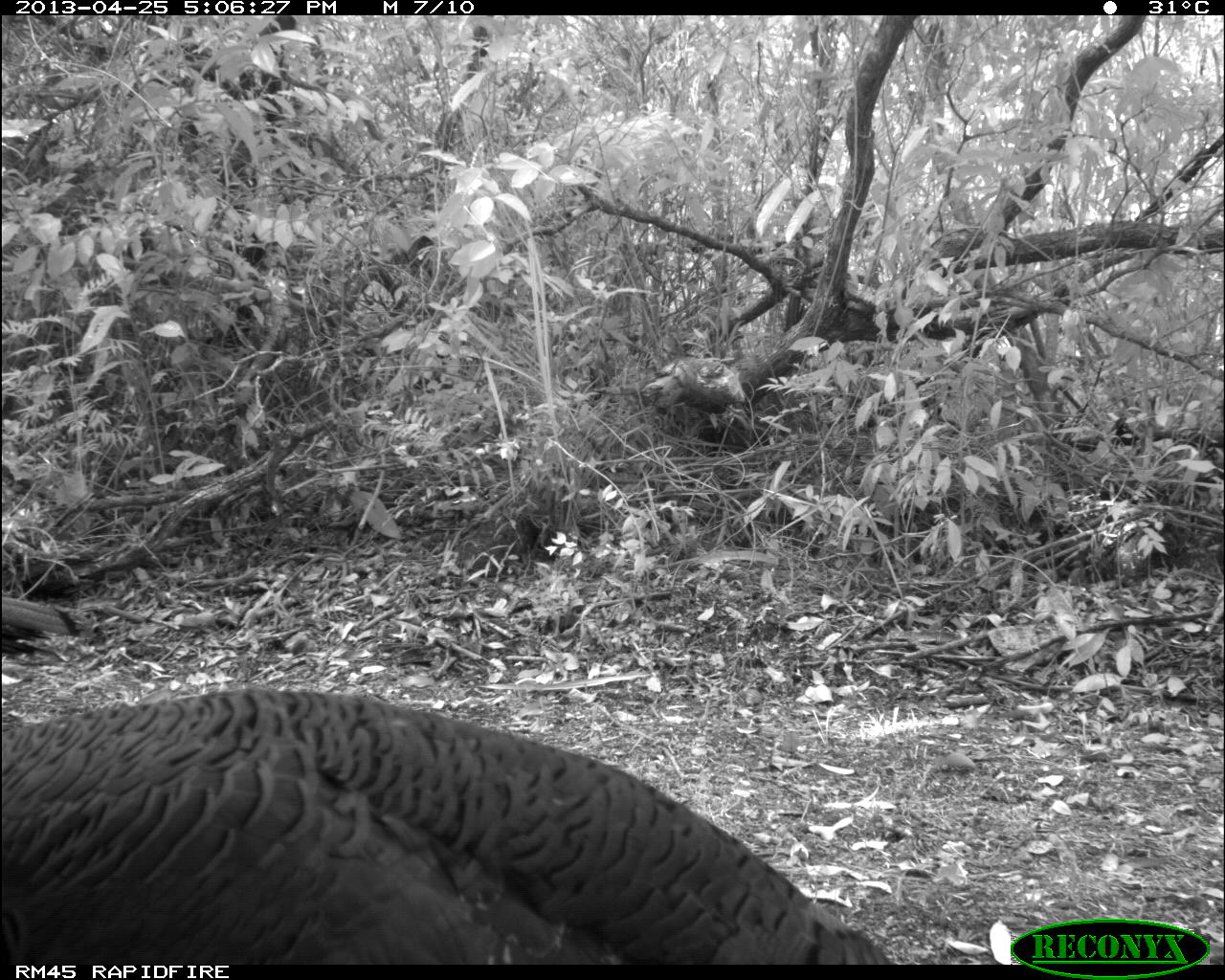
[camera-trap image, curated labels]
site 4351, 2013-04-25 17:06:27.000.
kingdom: Animalia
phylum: Chordata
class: Aves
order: Galliformes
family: Phasianidae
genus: Meleagris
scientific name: Meleagris ocellata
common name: ocellated turkey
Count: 3.